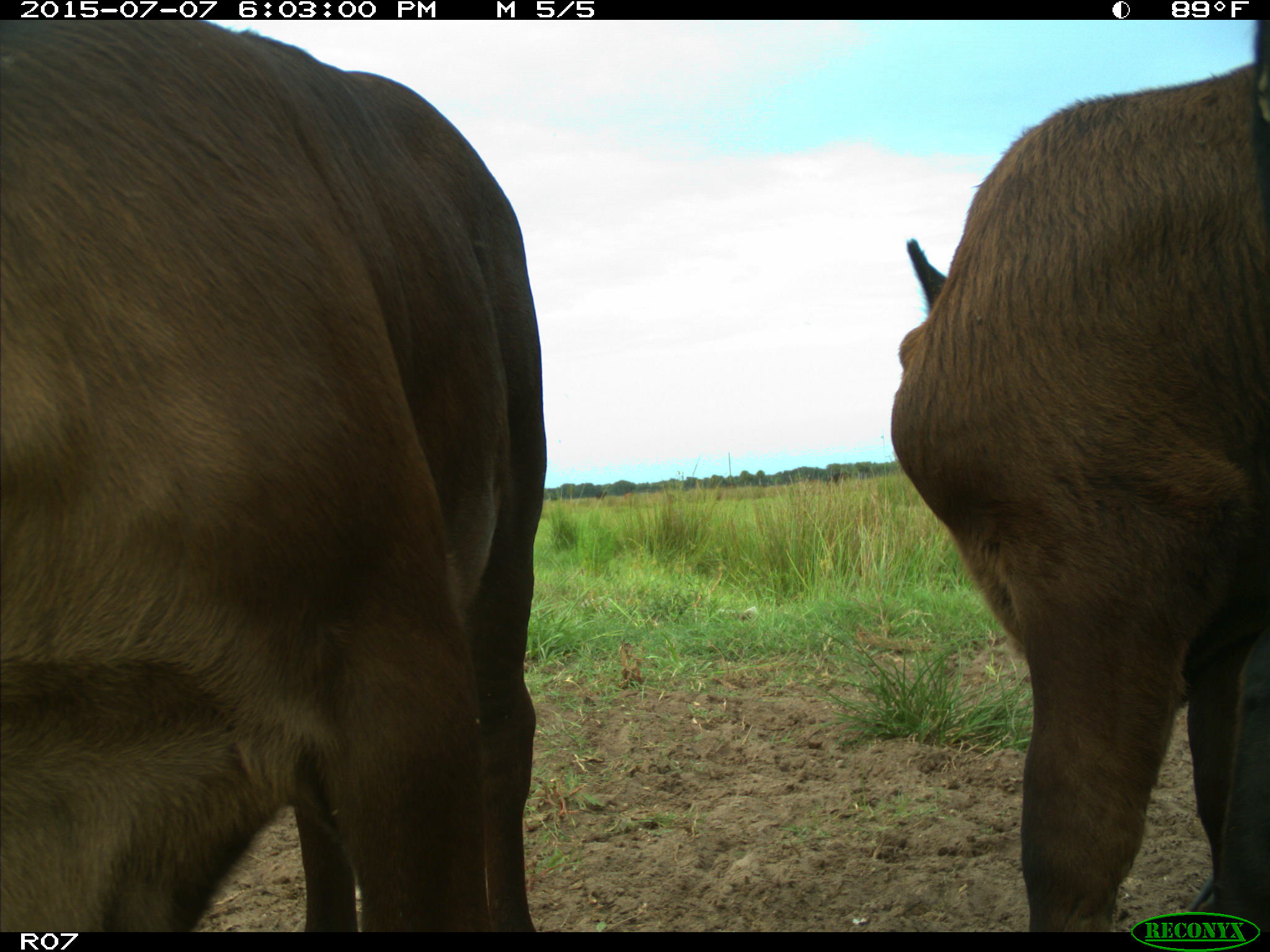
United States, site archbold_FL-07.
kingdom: Animalia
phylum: Chordata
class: Mammalia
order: Artiodactyla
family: Bovidae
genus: Bos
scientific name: Bos taurus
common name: domestic cow